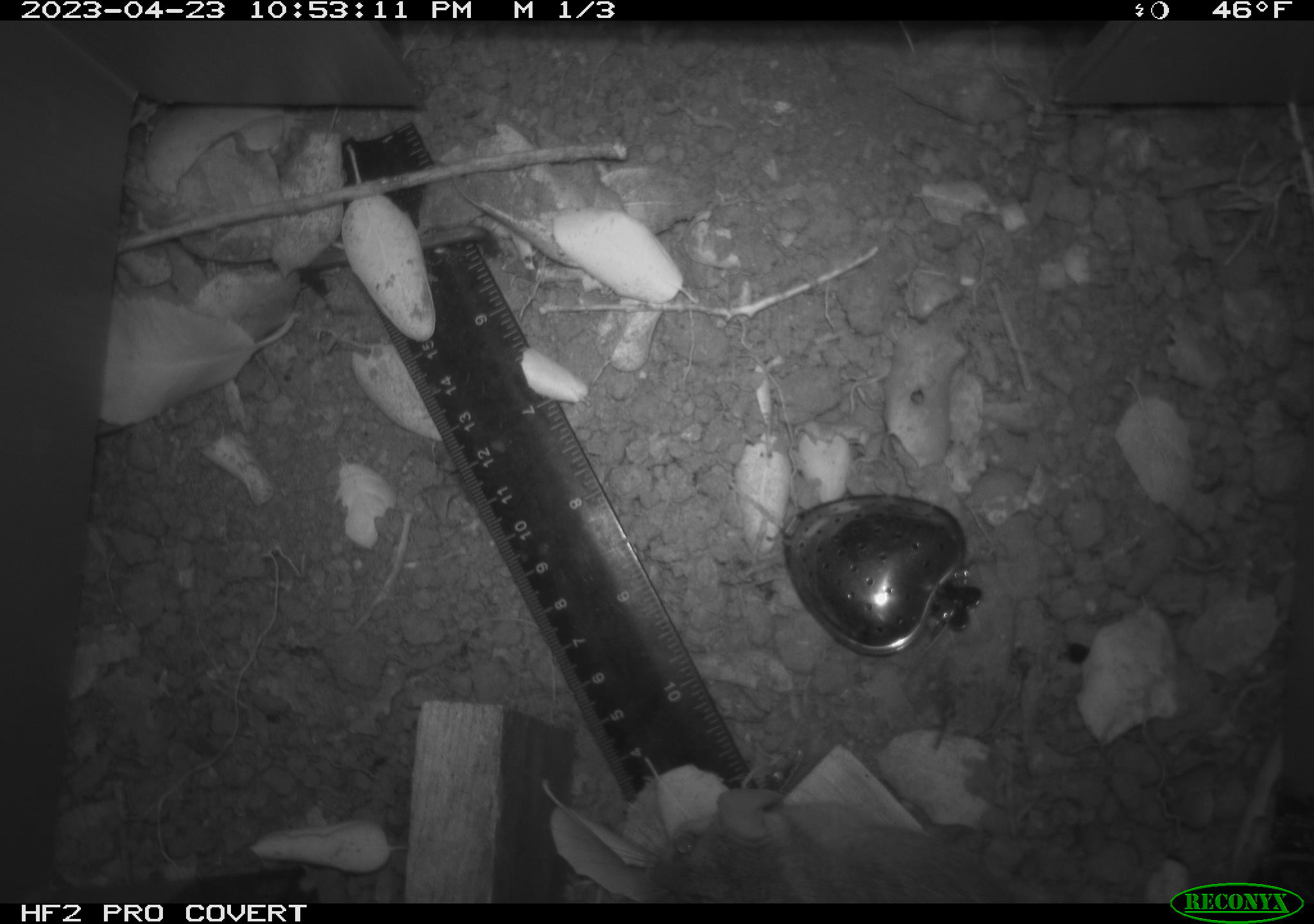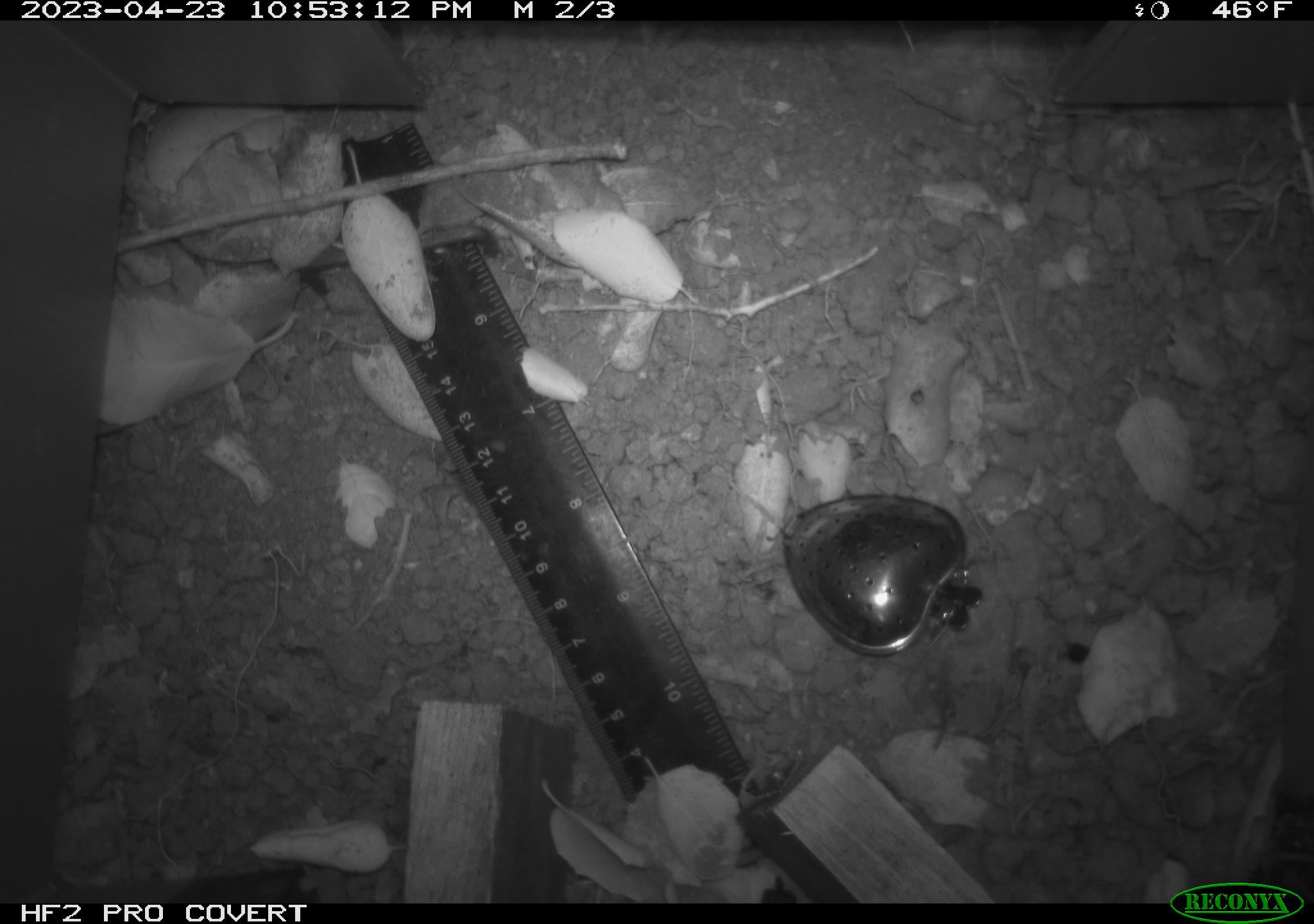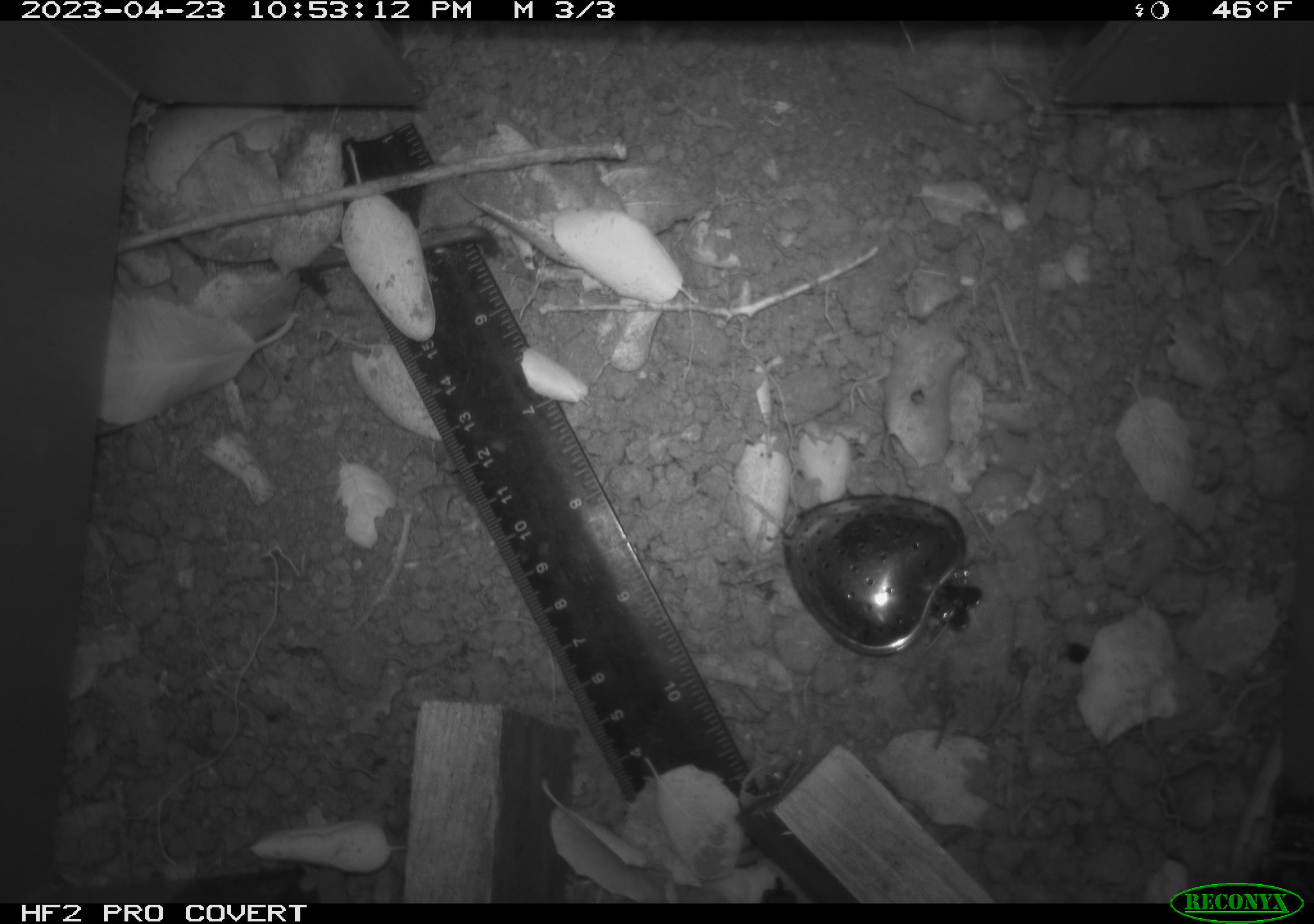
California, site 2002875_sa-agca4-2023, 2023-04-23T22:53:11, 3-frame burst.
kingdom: Animalia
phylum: Chordata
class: Mammalia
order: Rodentia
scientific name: Rodentia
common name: mouse species